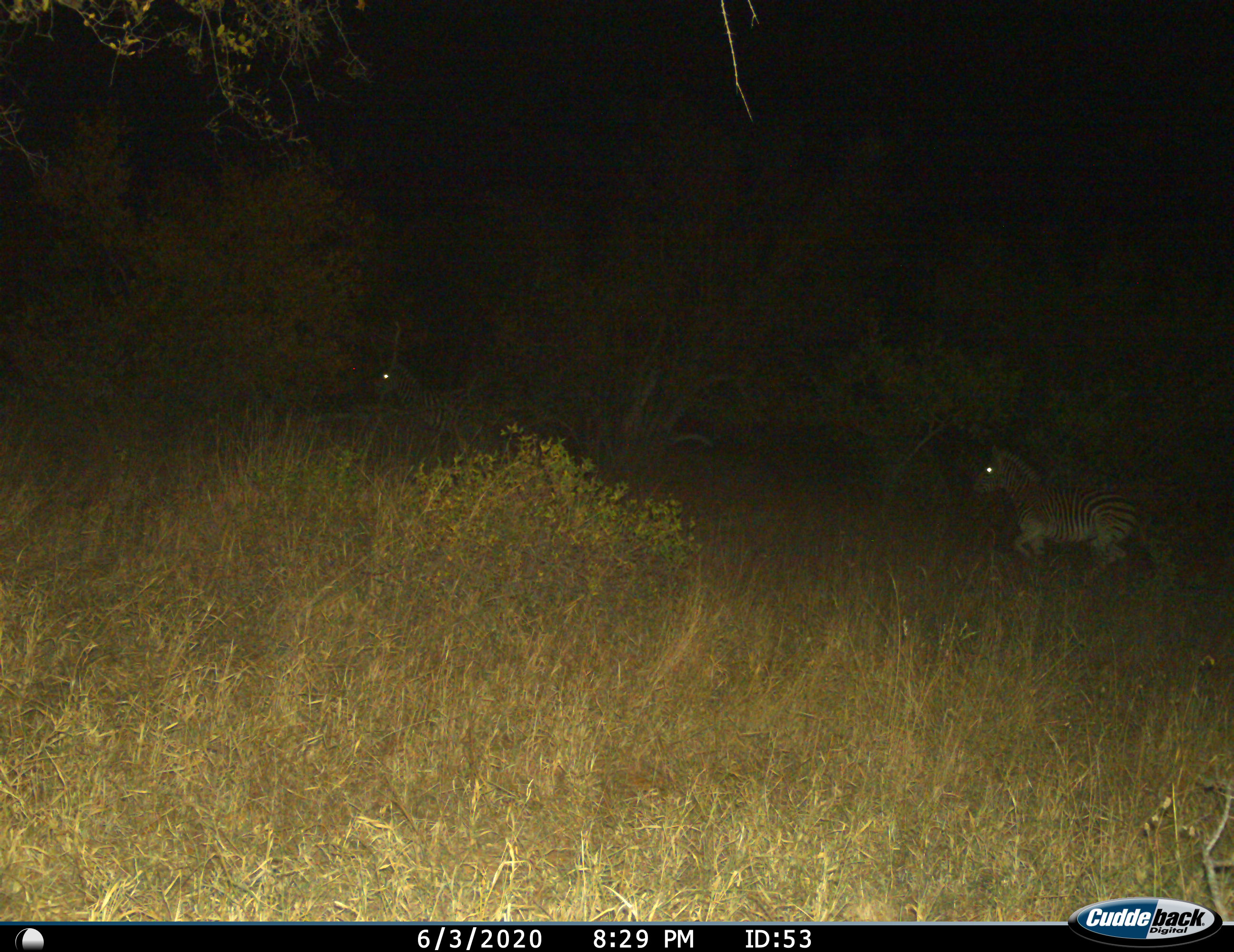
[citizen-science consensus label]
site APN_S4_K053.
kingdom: Animalia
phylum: Chordata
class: Mammalia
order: Perissodactyla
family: Equidae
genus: Equus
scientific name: Equus quagga burchellii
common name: burchell's zebra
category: zebraburchells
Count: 2.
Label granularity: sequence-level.